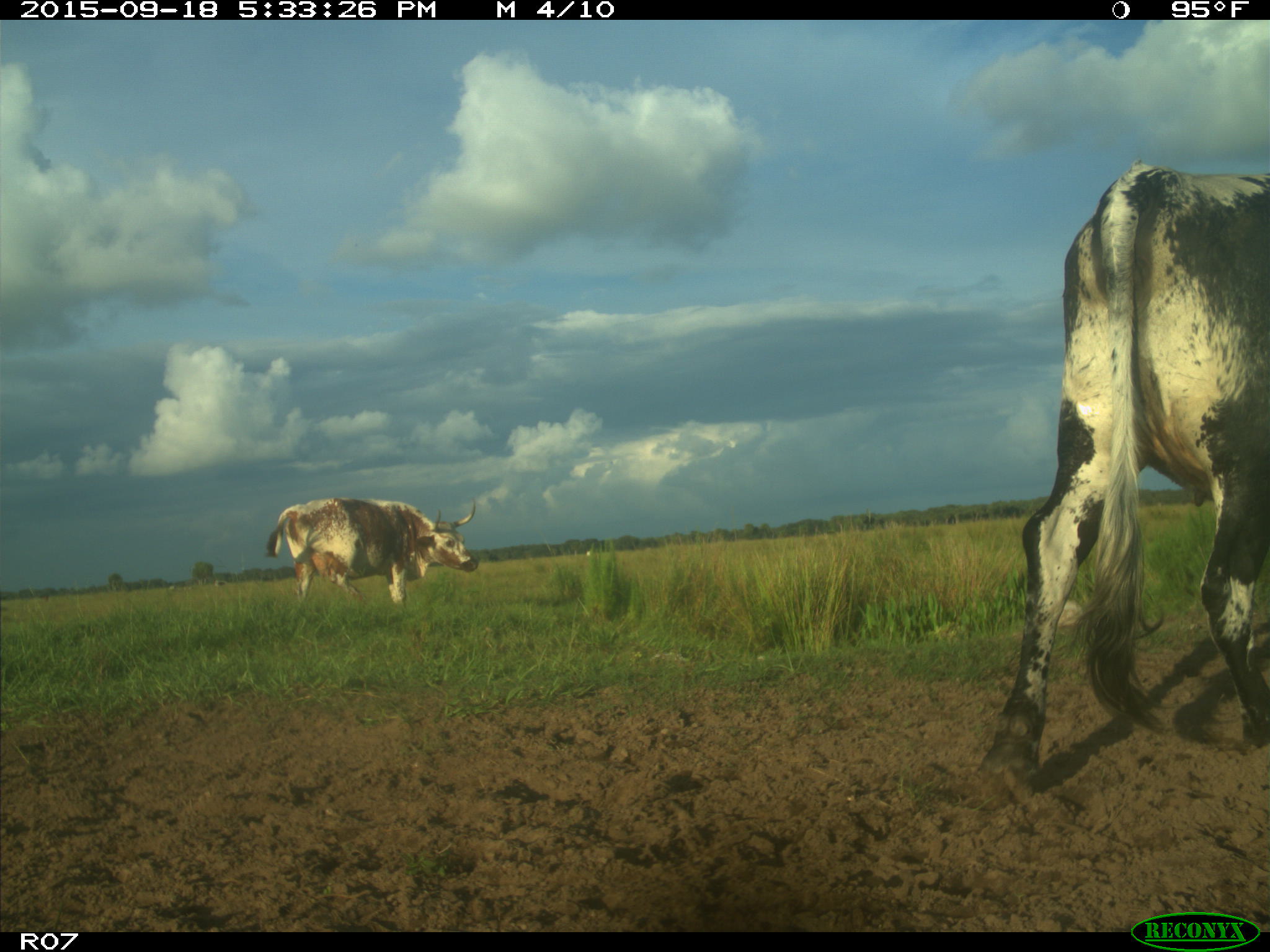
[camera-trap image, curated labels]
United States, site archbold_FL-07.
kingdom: Animalia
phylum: Chordata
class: Mammalia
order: Artiodactyla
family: Bovidae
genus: Bos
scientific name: Bos taurus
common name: domestic cow